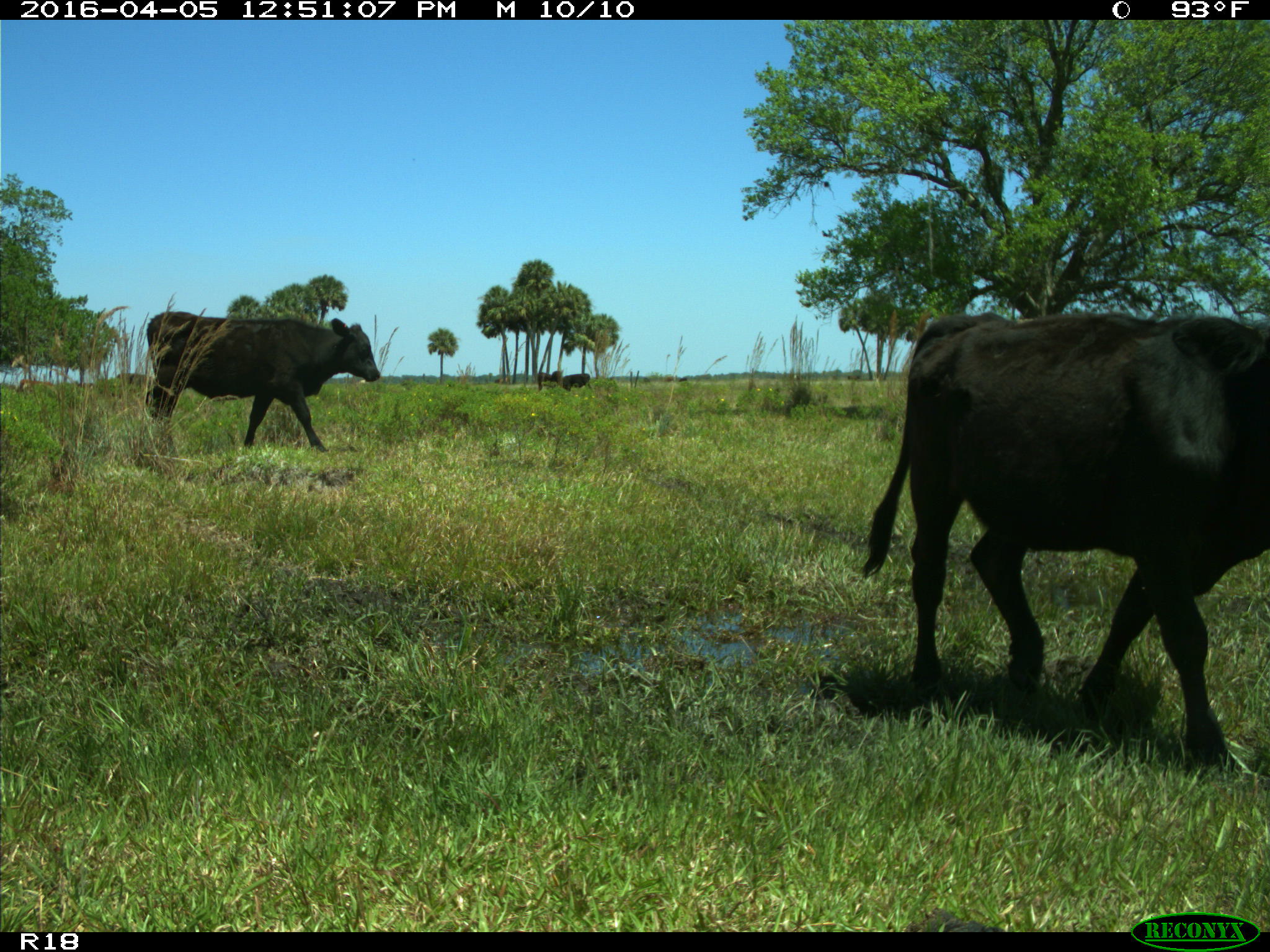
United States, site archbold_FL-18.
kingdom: Animalia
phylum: Chordata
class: Mammalia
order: Artiodactyla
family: Bovidae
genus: Bos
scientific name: Bos taurus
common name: domestic cow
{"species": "Bos taurus (domestic cow)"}